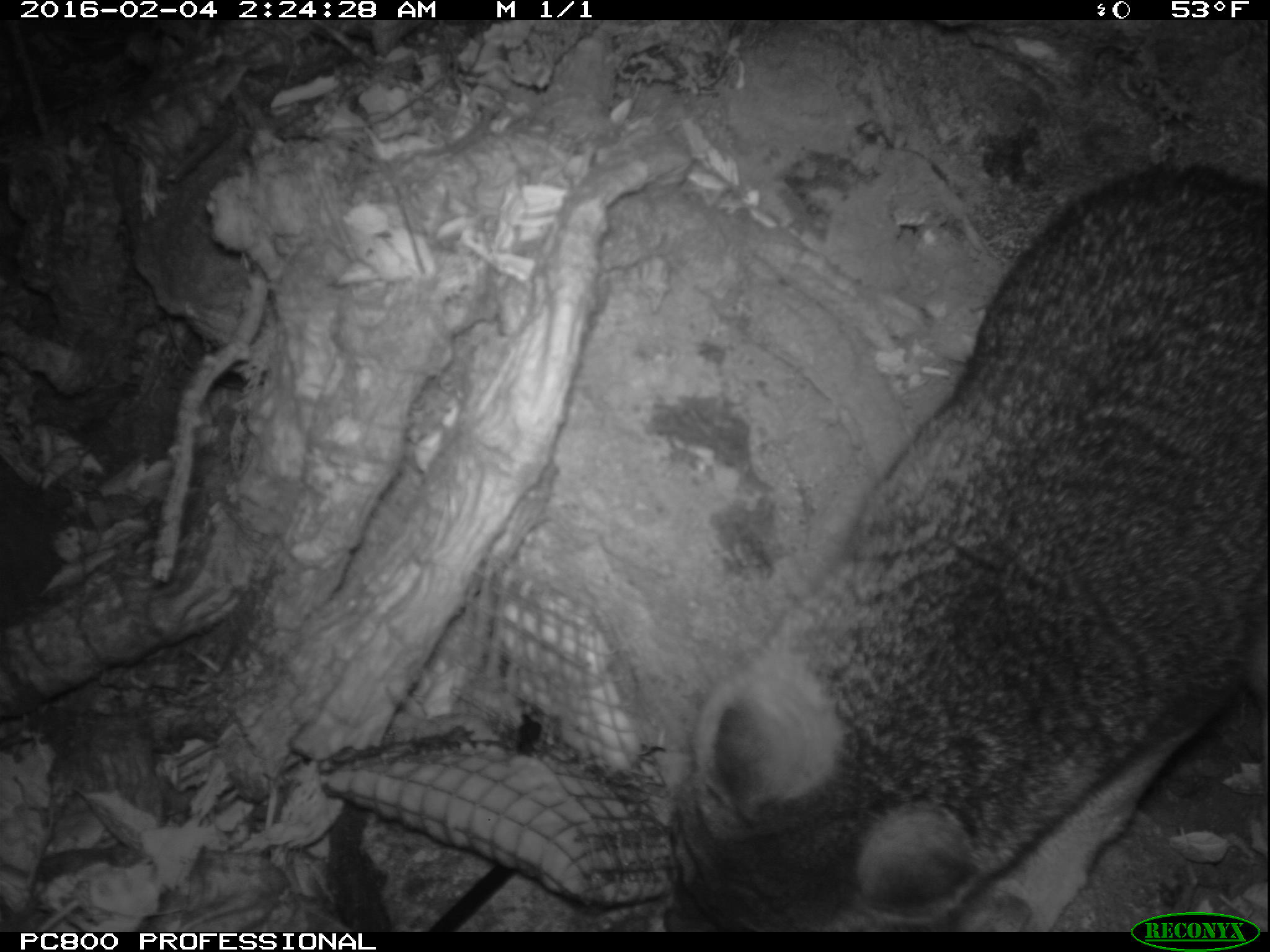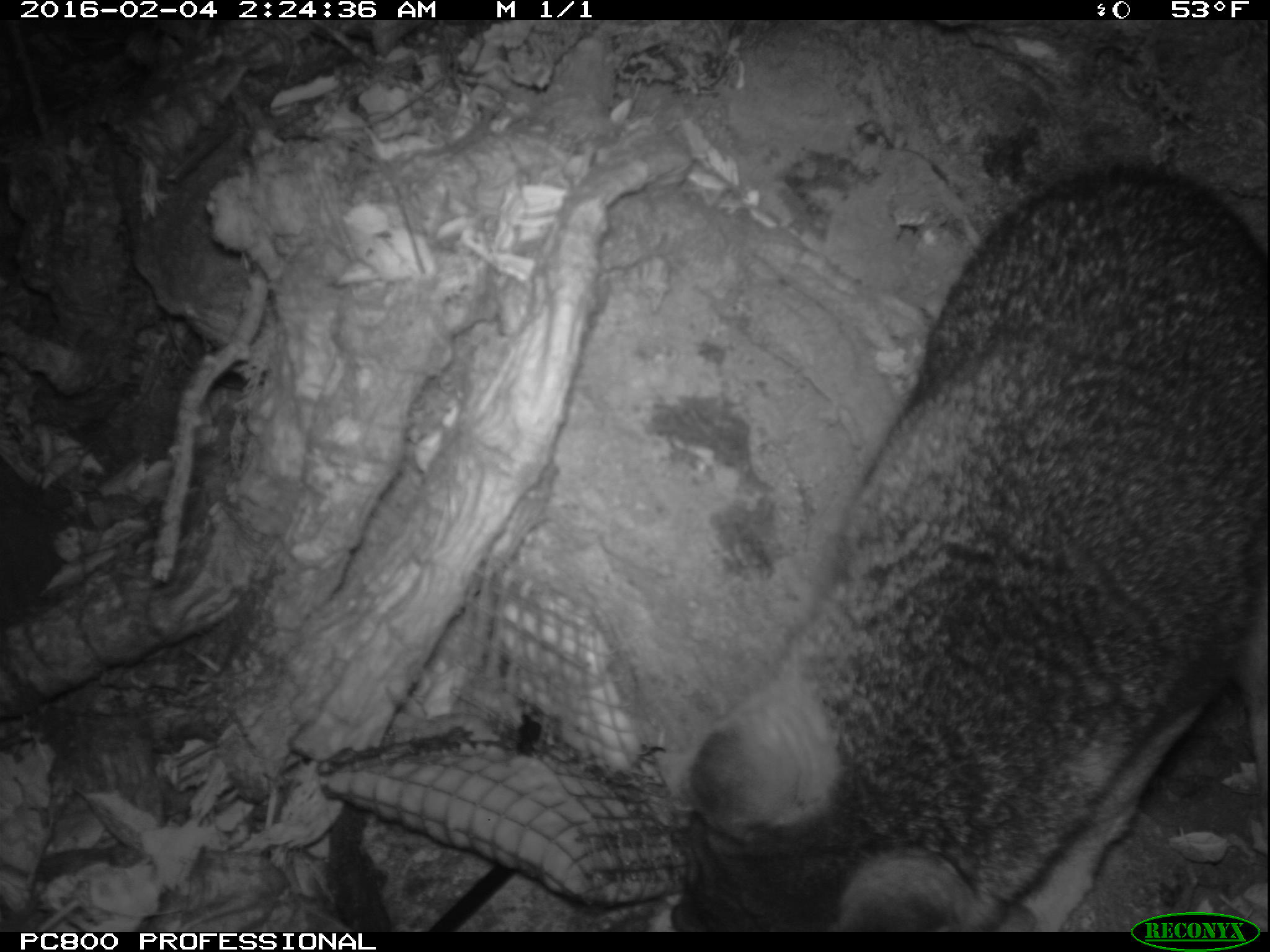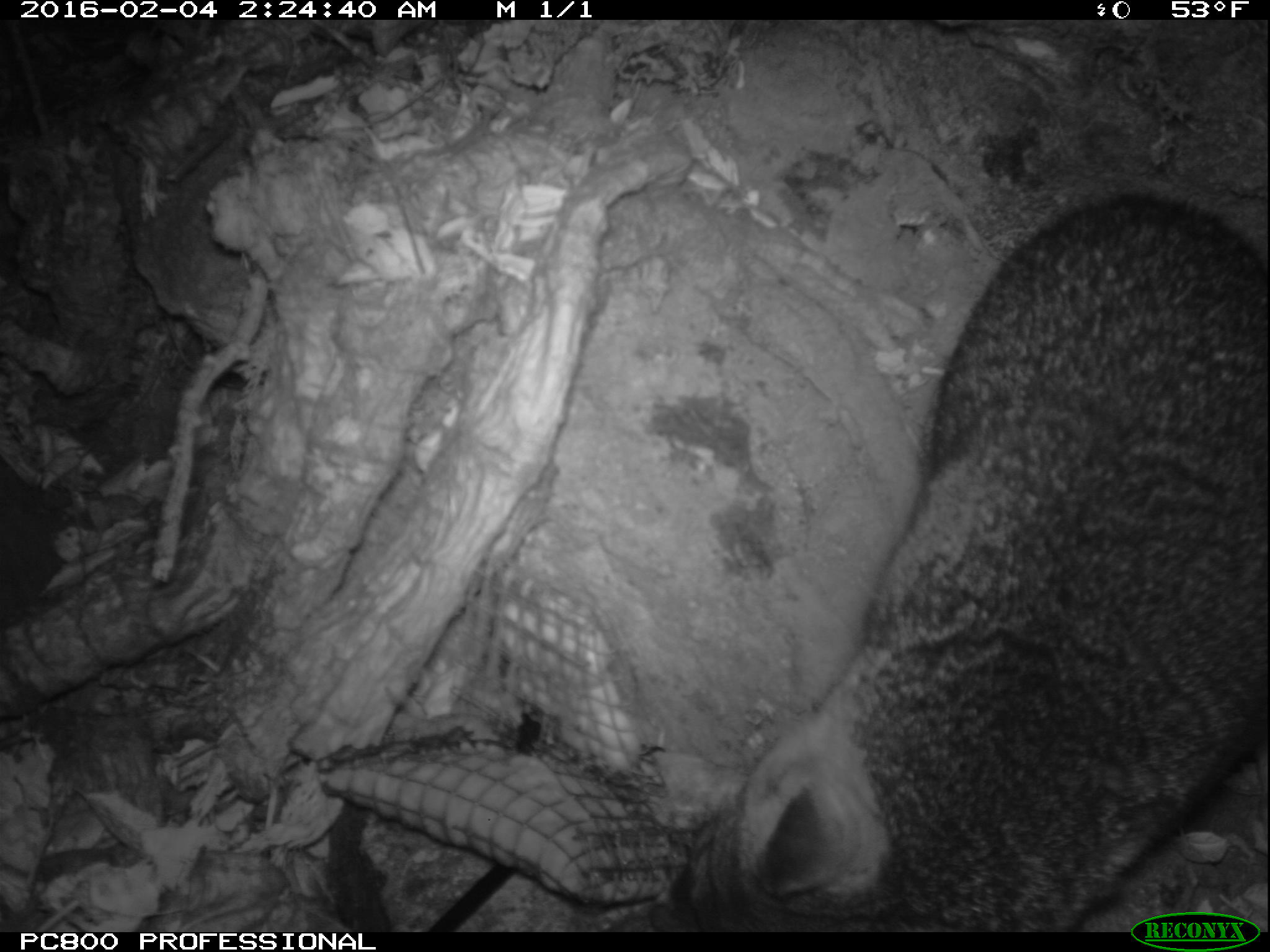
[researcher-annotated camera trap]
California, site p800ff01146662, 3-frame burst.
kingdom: Animalia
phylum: Chordata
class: Mammalia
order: Carnivora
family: Canidae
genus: Urocyon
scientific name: Urocyon littoralis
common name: island fox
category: fox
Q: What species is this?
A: Fox (island fox) (Urocyon littoralis).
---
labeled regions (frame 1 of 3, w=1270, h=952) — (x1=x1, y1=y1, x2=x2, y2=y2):
fox: (x1=667, y1=160, x2=1268, y2=932)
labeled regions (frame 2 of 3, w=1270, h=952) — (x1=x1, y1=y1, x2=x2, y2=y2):
fox: (x1=666, y1=165, x2=1269, y2=931)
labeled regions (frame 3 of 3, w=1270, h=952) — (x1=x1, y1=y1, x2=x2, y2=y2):
fox: (x1=647, y1=190, x2=1269, y2=930)